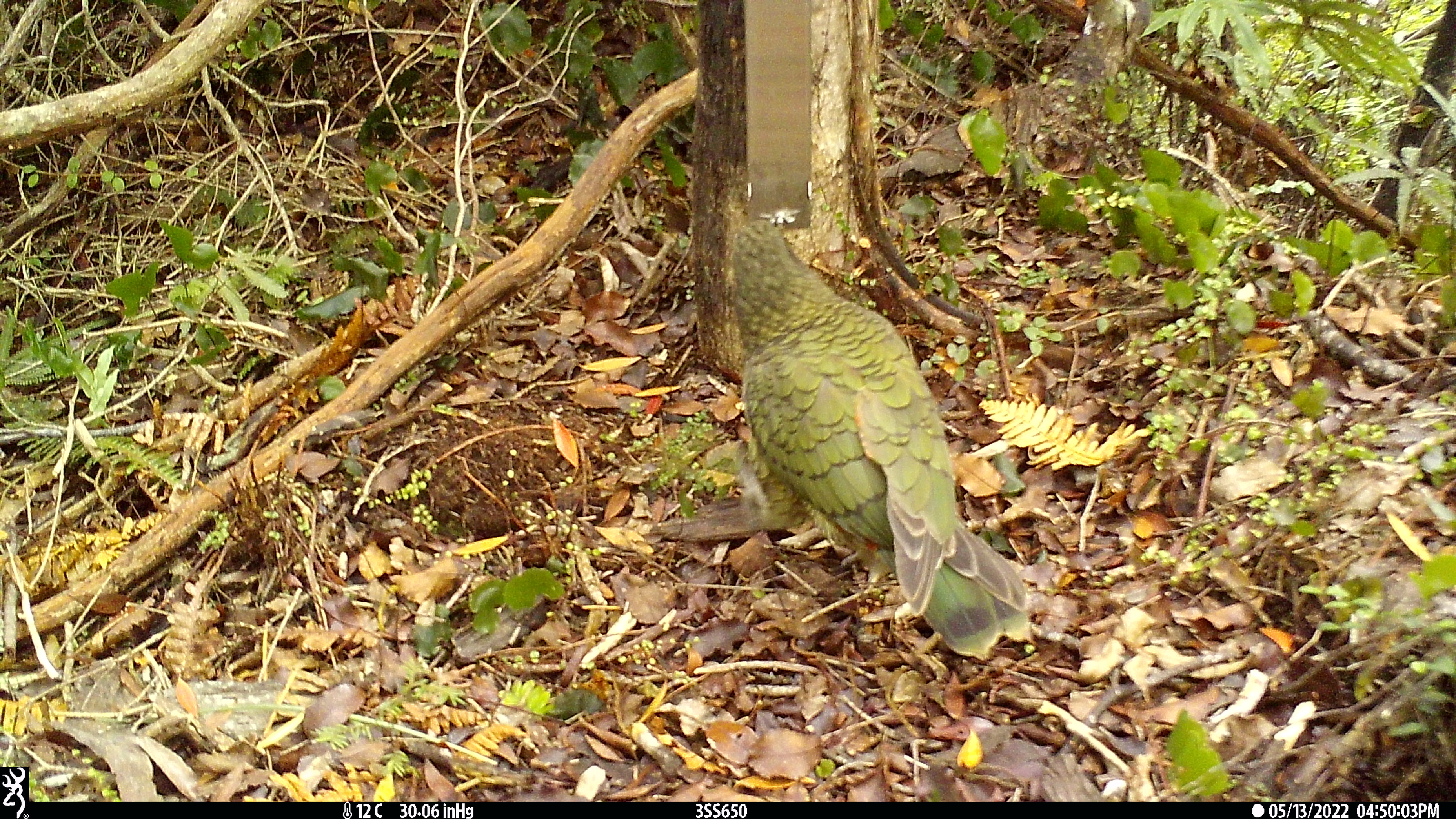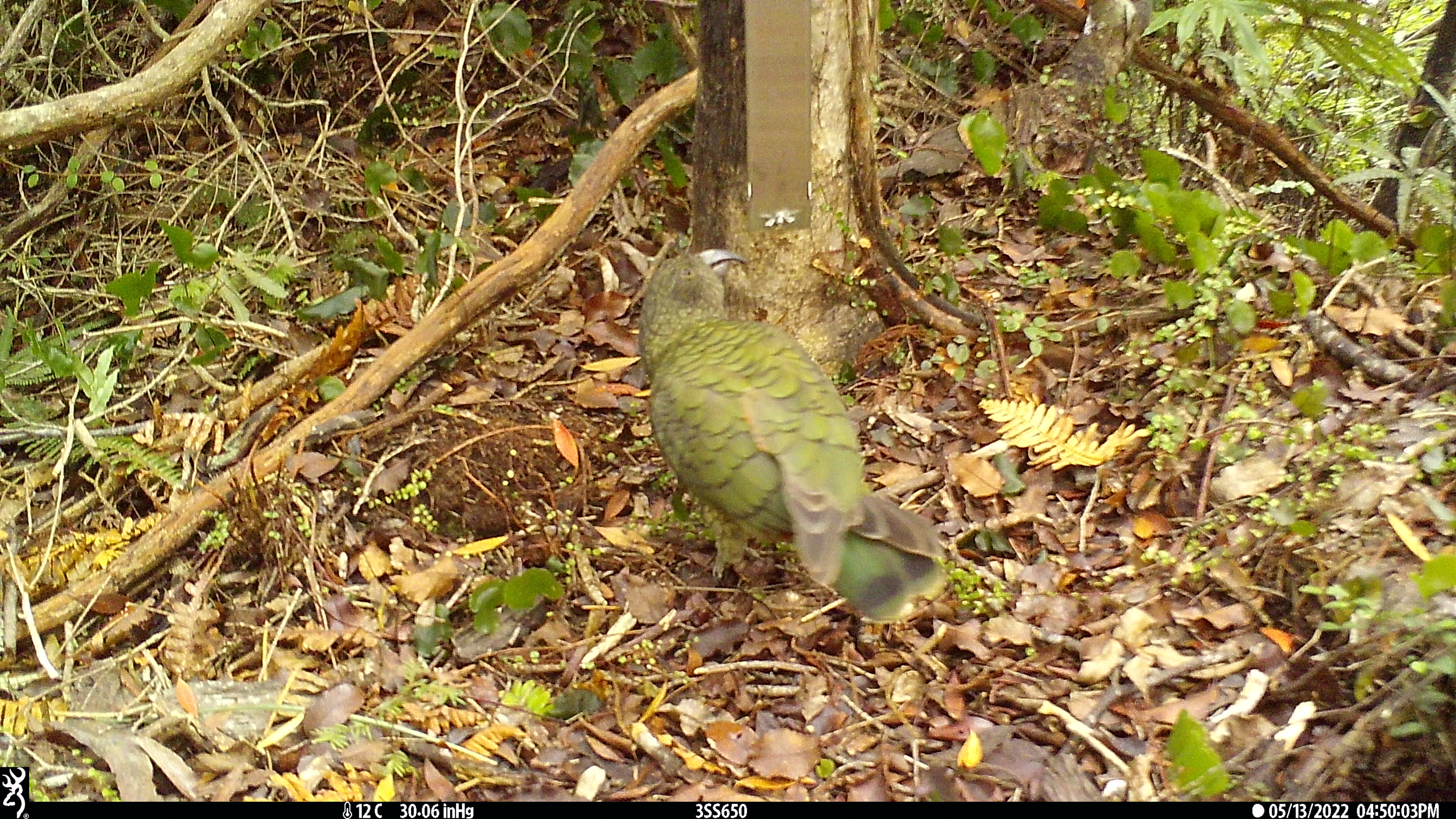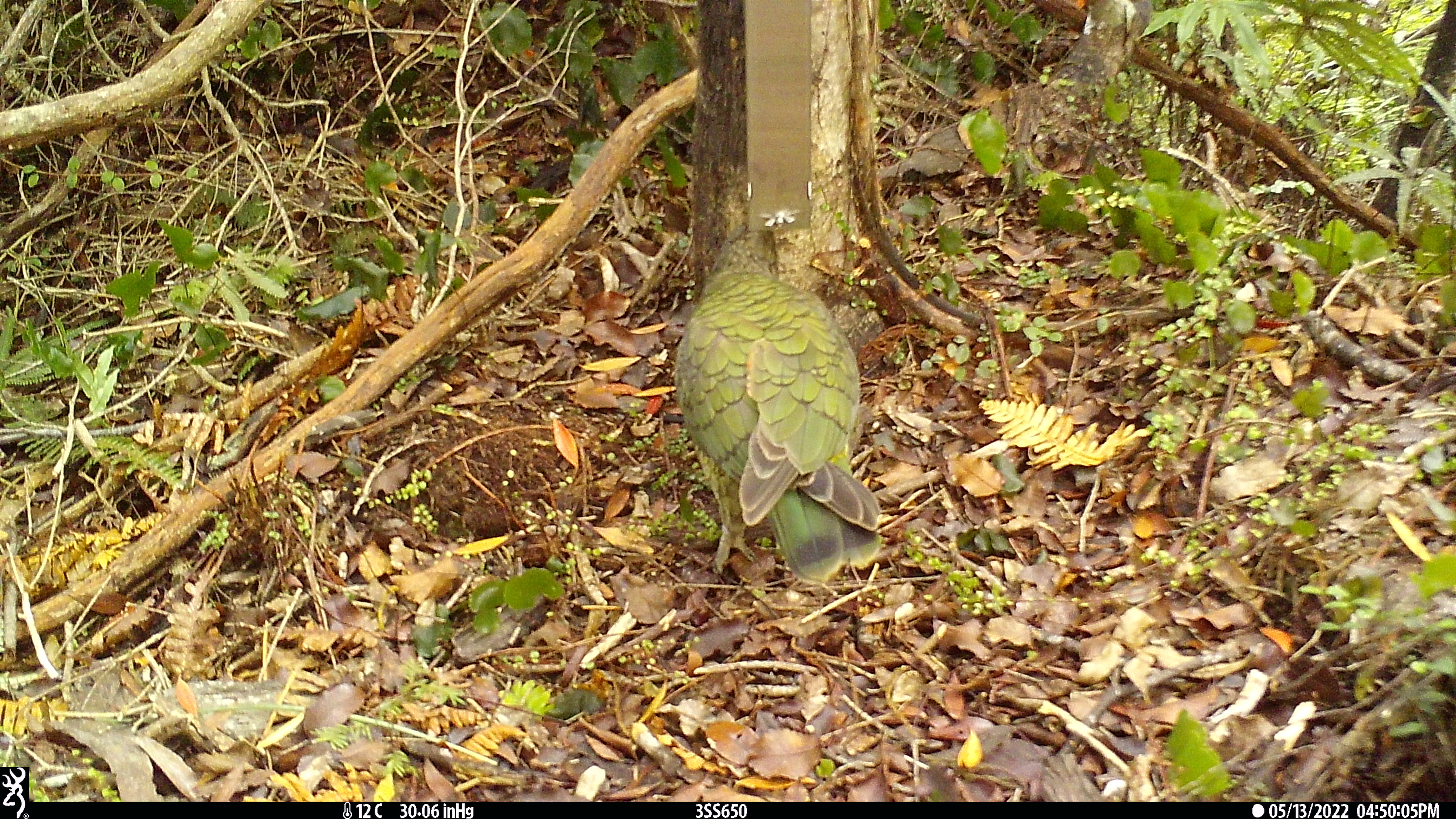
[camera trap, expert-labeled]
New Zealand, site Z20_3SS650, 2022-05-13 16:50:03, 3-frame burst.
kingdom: Animalia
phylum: Chordata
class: Aves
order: Psittaciformes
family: Strigopidae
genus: Nestor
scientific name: Nestor notabilis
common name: kea